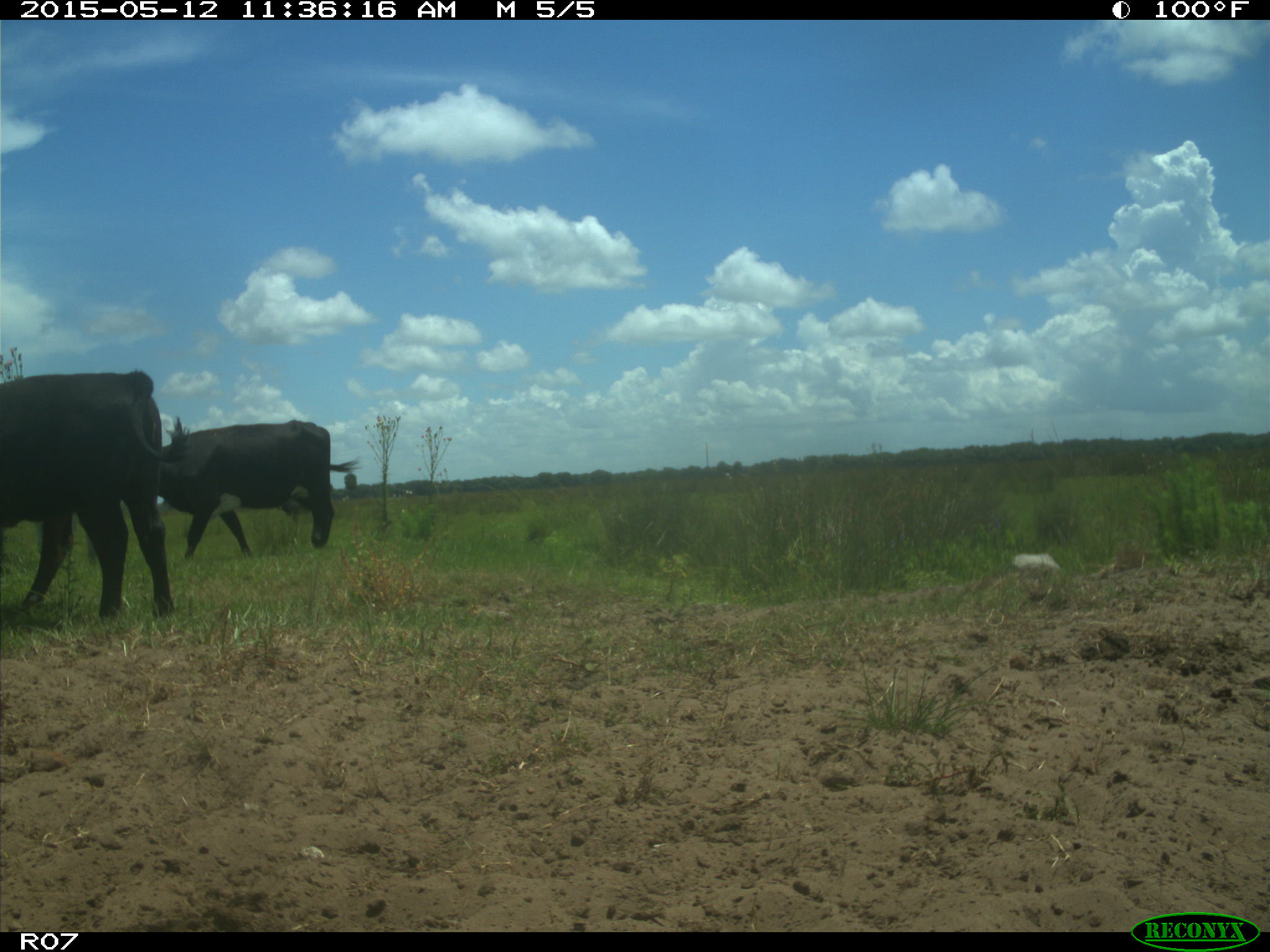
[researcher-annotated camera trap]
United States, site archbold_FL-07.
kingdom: Animalia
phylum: Chordata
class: Mammalia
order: Artiodactyla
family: Bovidae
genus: Bos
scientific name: Bos taurus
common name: domestic cow